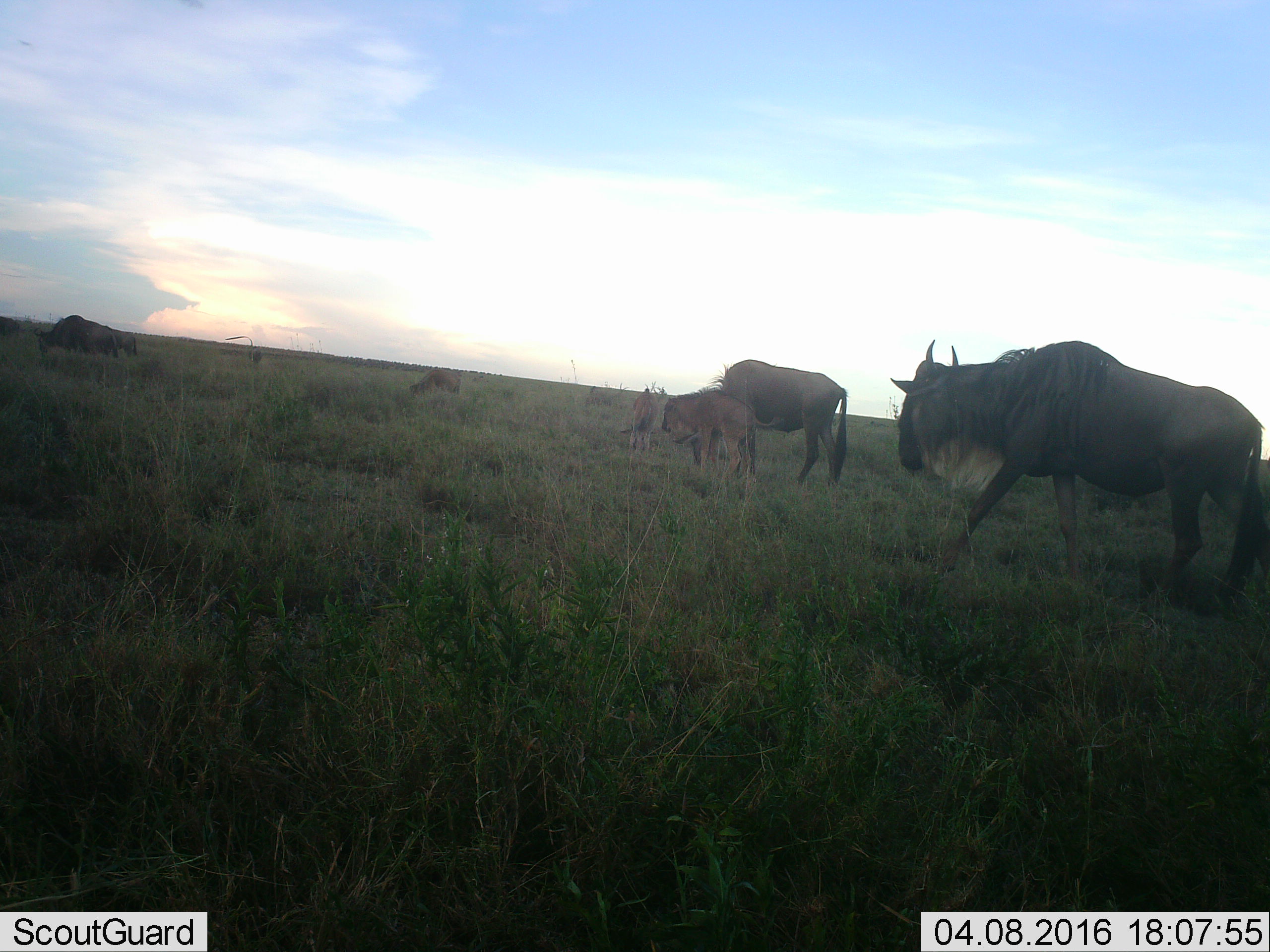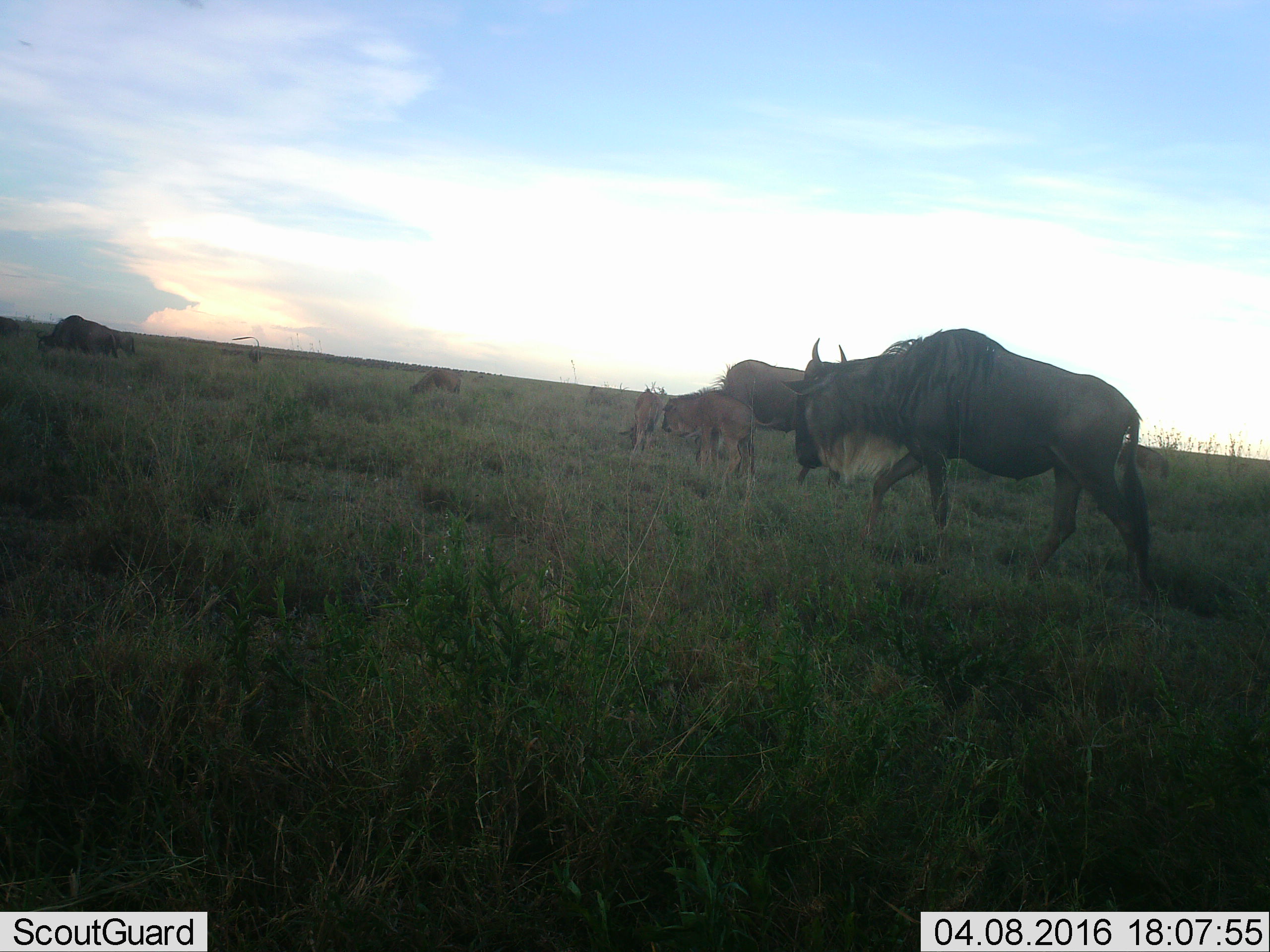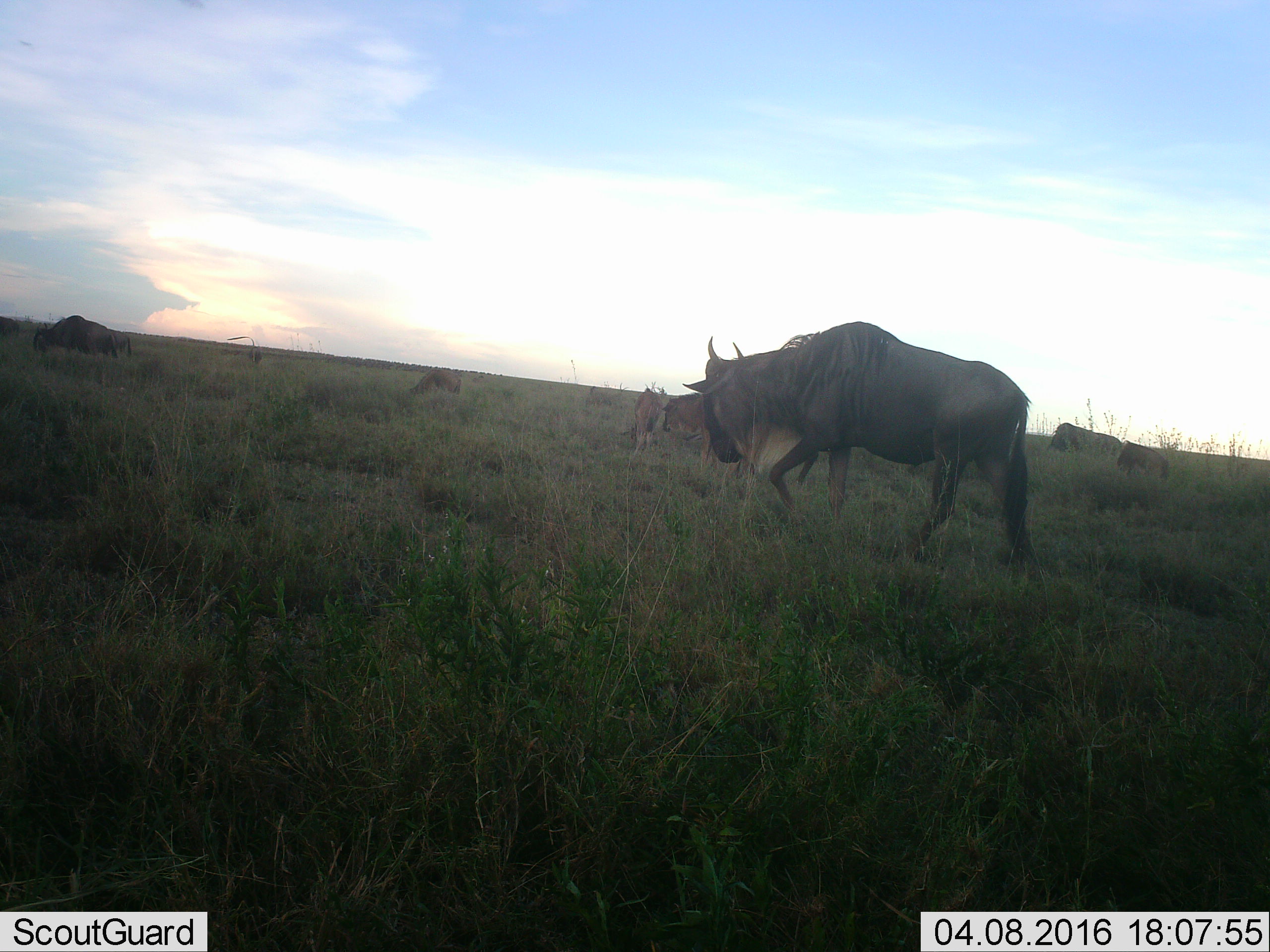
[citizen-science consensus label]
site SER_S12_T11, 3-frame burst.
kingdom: Animalia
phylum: Chordata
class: Mammalia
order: Artiodactyla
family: Bovidae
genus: Connochaetes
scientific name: Connochaetes taurinus taurinus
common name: blue wildebeest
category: wildebeestblue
Wildebeestblue (blue wildebeest) (Connochaetes taurinus taurinus), count 5. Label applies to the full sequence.